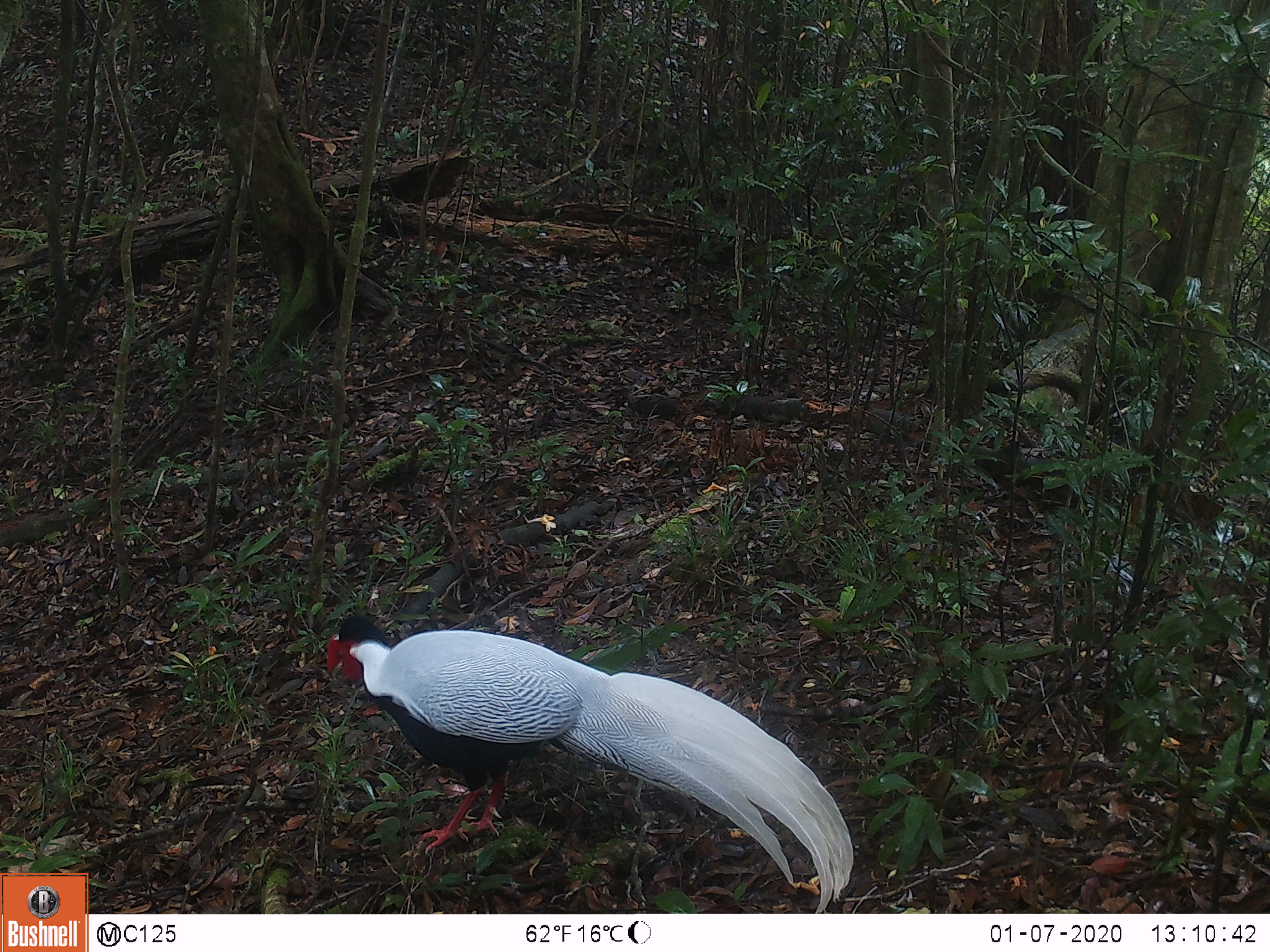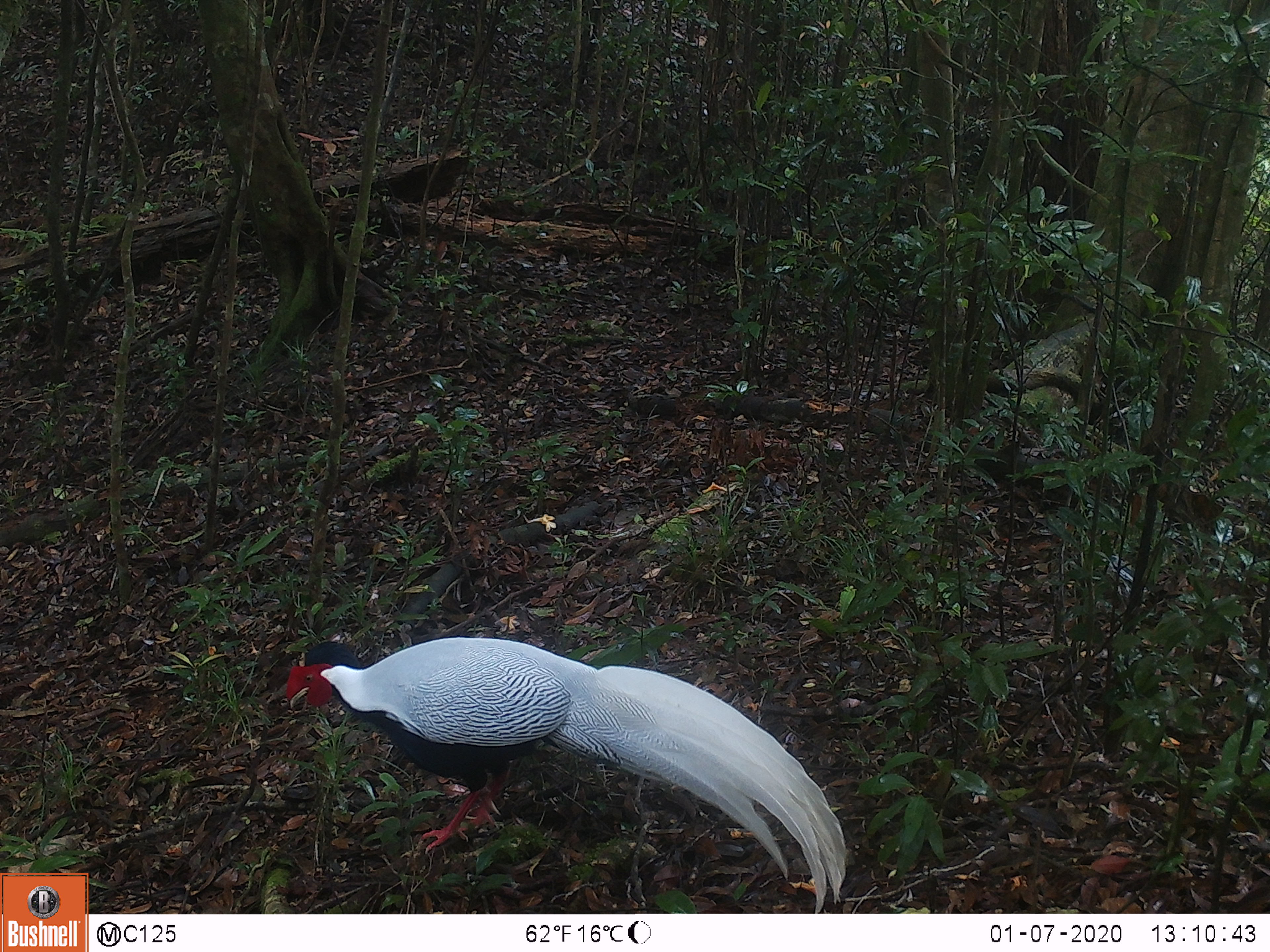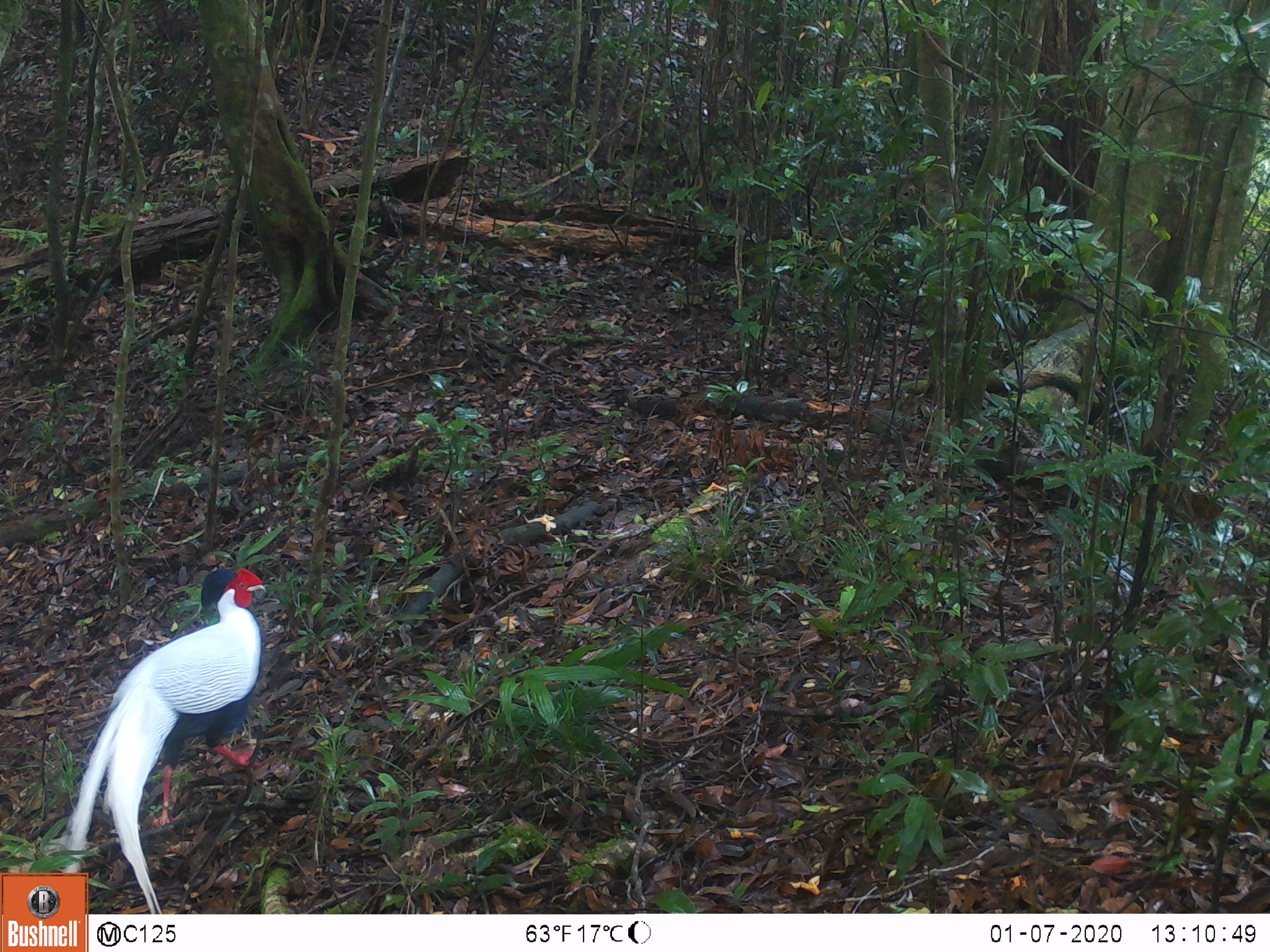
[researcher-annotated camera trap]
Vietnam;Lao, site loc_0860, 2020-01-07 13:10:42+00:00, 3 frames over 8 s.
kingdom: Animalia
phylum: Chordata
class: Aves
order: Galliformes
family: Phasianidae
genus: Lophura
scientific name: Lophura nycthemera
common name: silver pheasant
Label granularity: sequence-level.